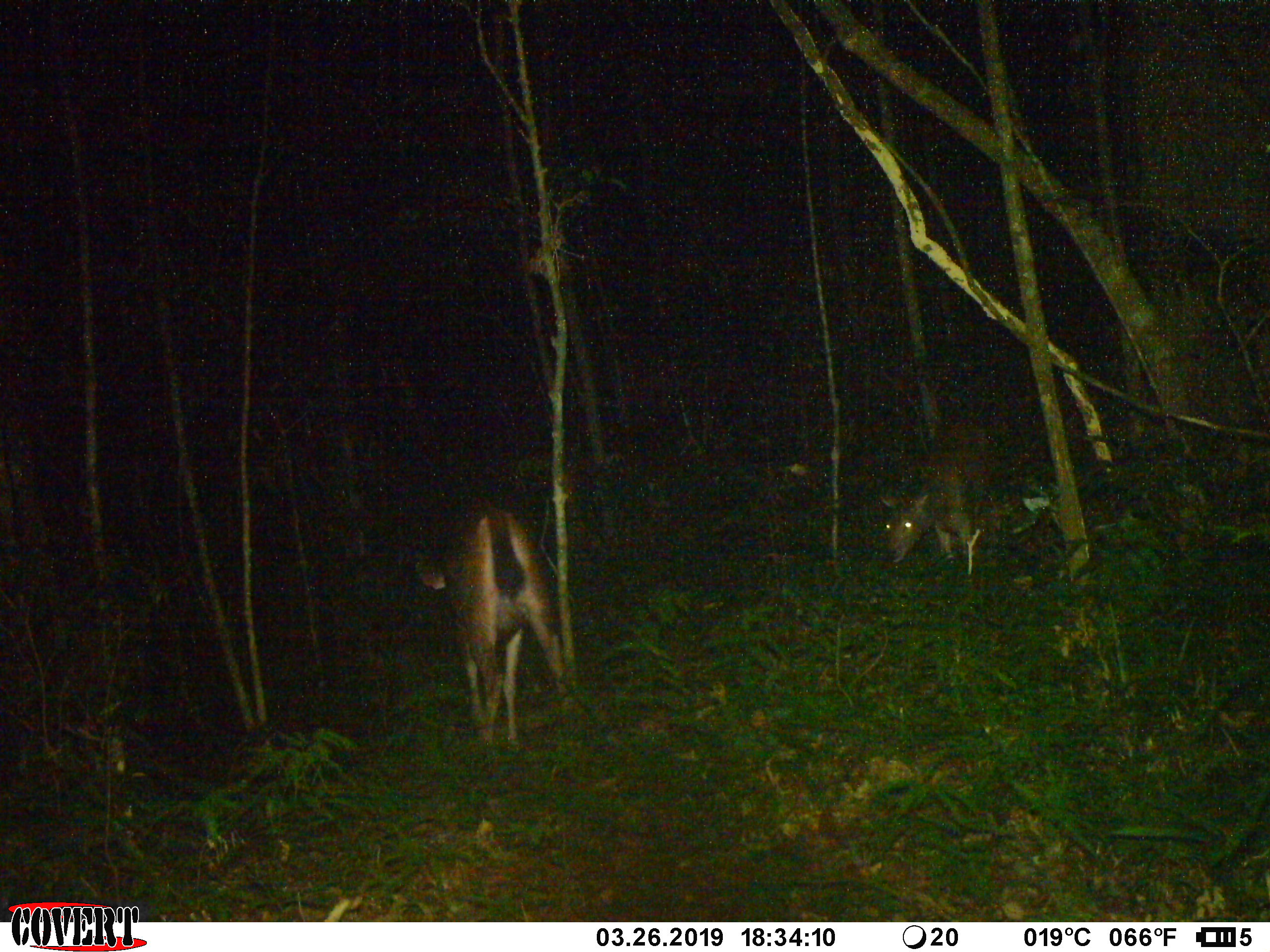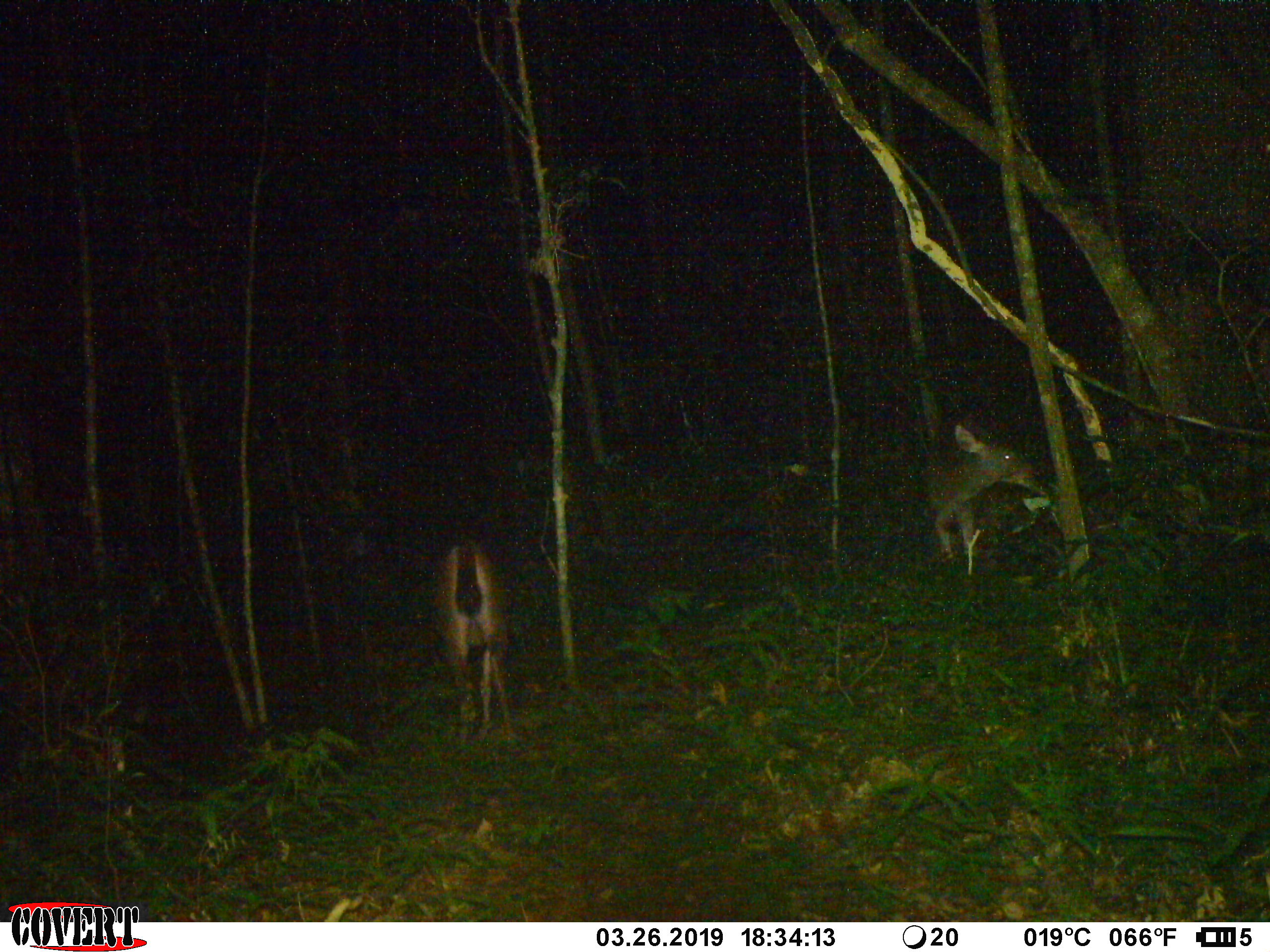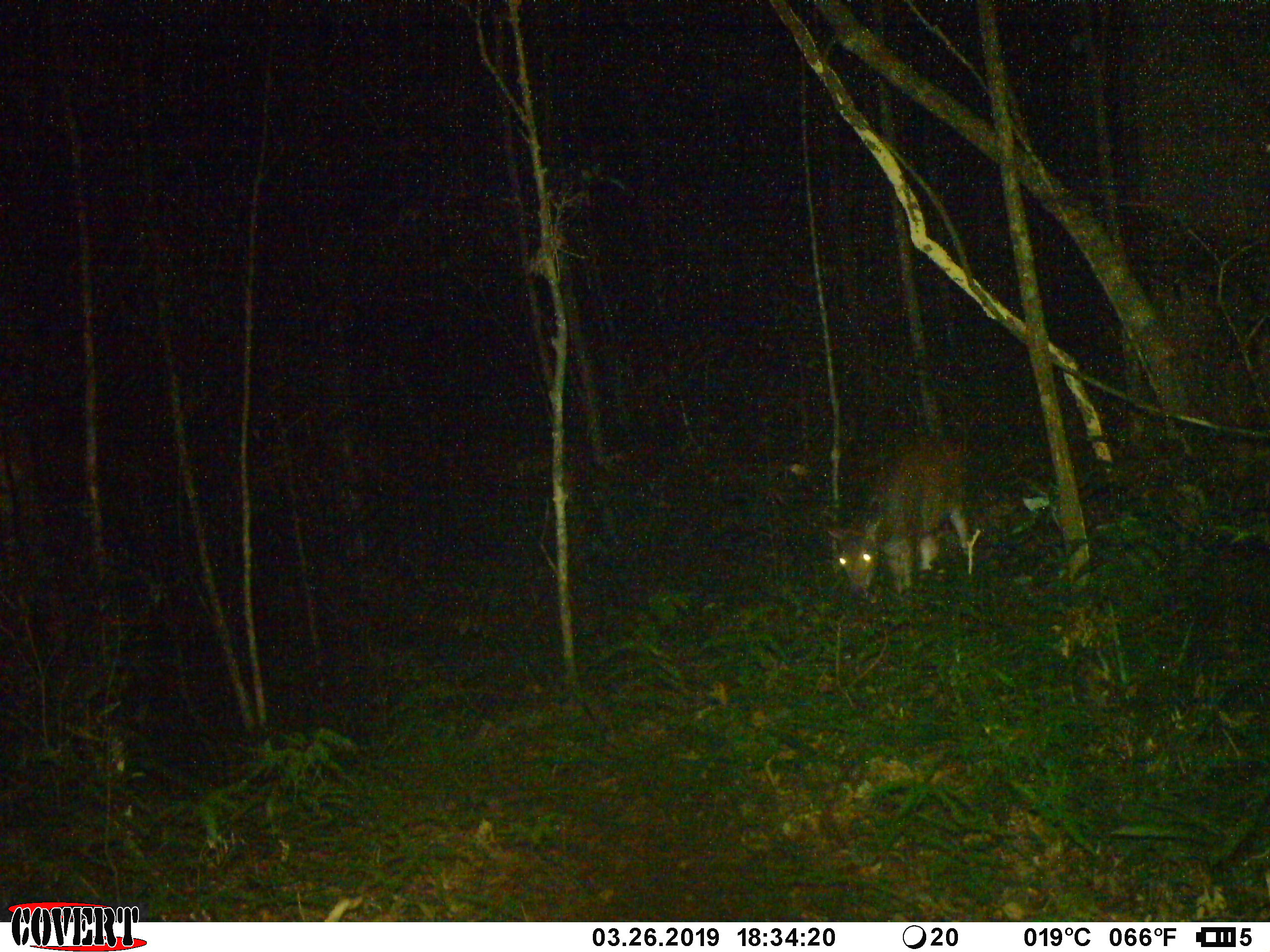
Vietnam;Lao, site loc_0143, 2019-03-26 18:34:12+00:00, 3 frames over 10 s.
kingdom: Animalia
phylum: Chordata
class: Mammalia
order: Artiodactyla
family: Cervidae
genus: Rusa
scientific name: Rusa unicolor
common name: sambar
Sambar (Rusa unicolor). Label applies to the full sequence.